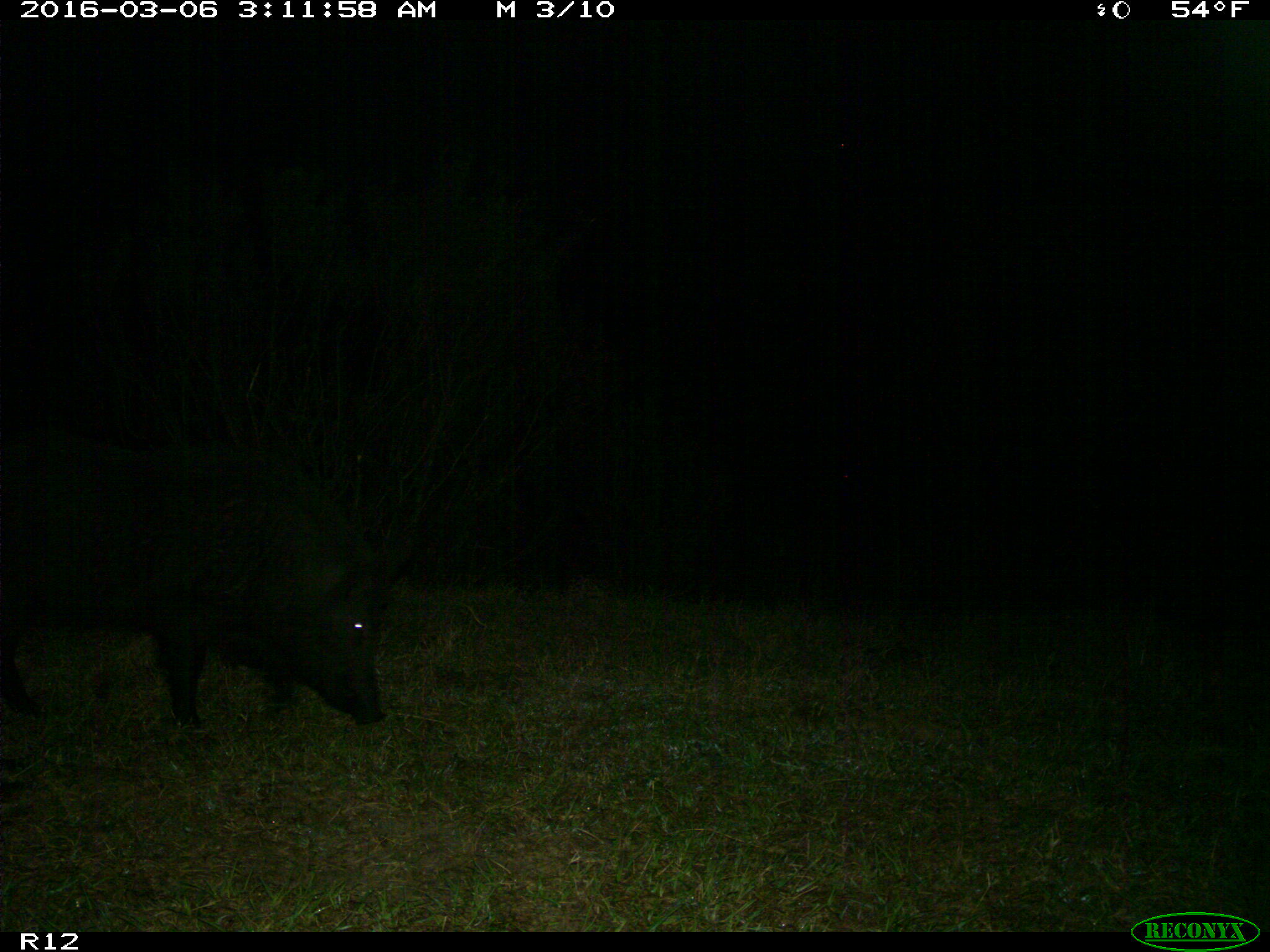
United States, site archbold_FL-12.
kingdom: Animalia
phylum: Chordata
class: Mammalia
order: Artiodactyla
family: Suidae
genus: Sus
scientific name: Sus scrofa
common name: wild boar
Sus scrofa (wild boar).